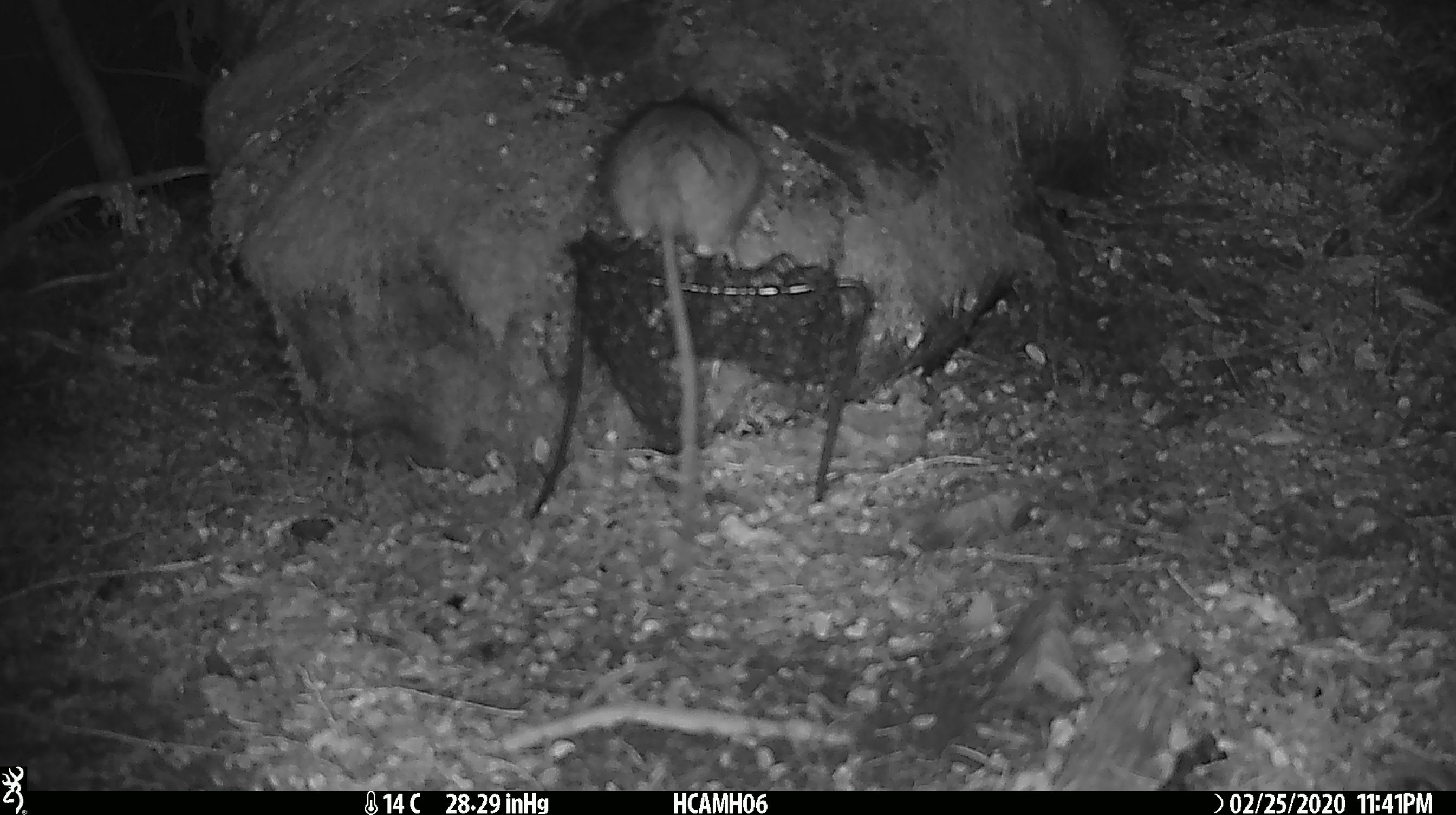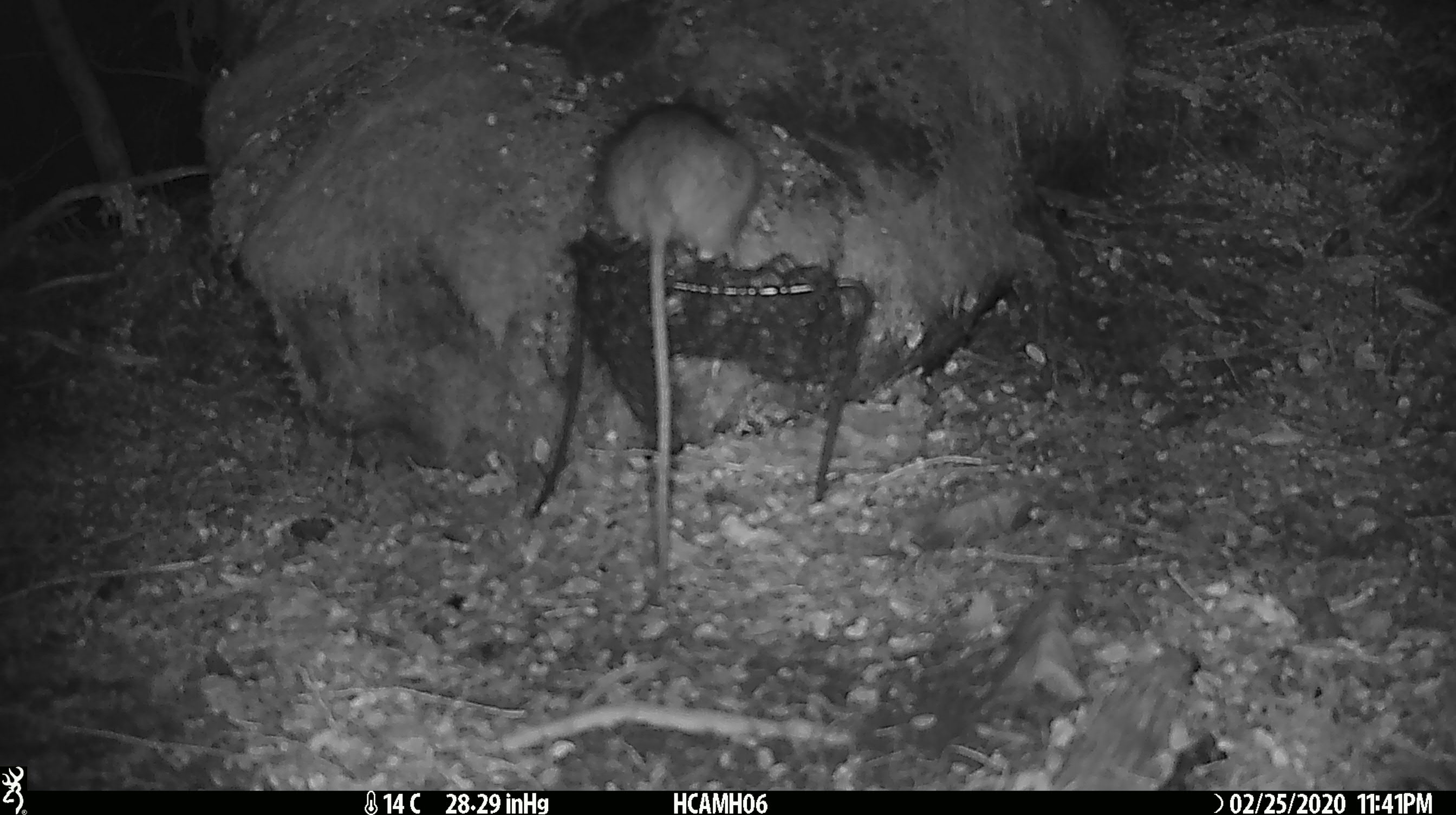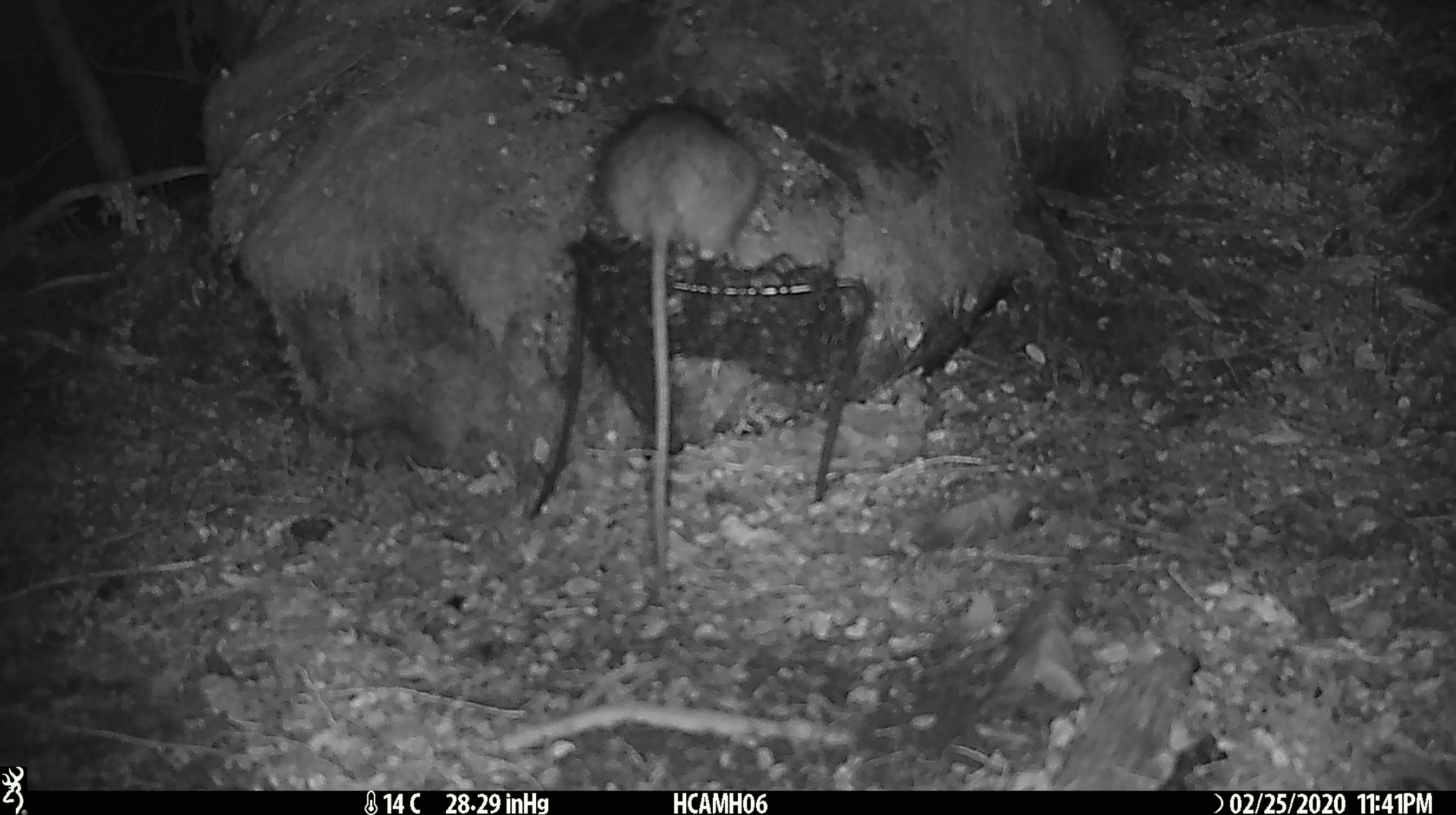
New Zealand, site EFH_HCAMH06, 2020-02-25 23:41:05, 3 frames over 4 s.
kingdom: Animalia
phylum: Chordata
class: Mammalia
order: Rodentia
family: Muridae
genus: Rattus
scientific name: Rattus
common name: rat